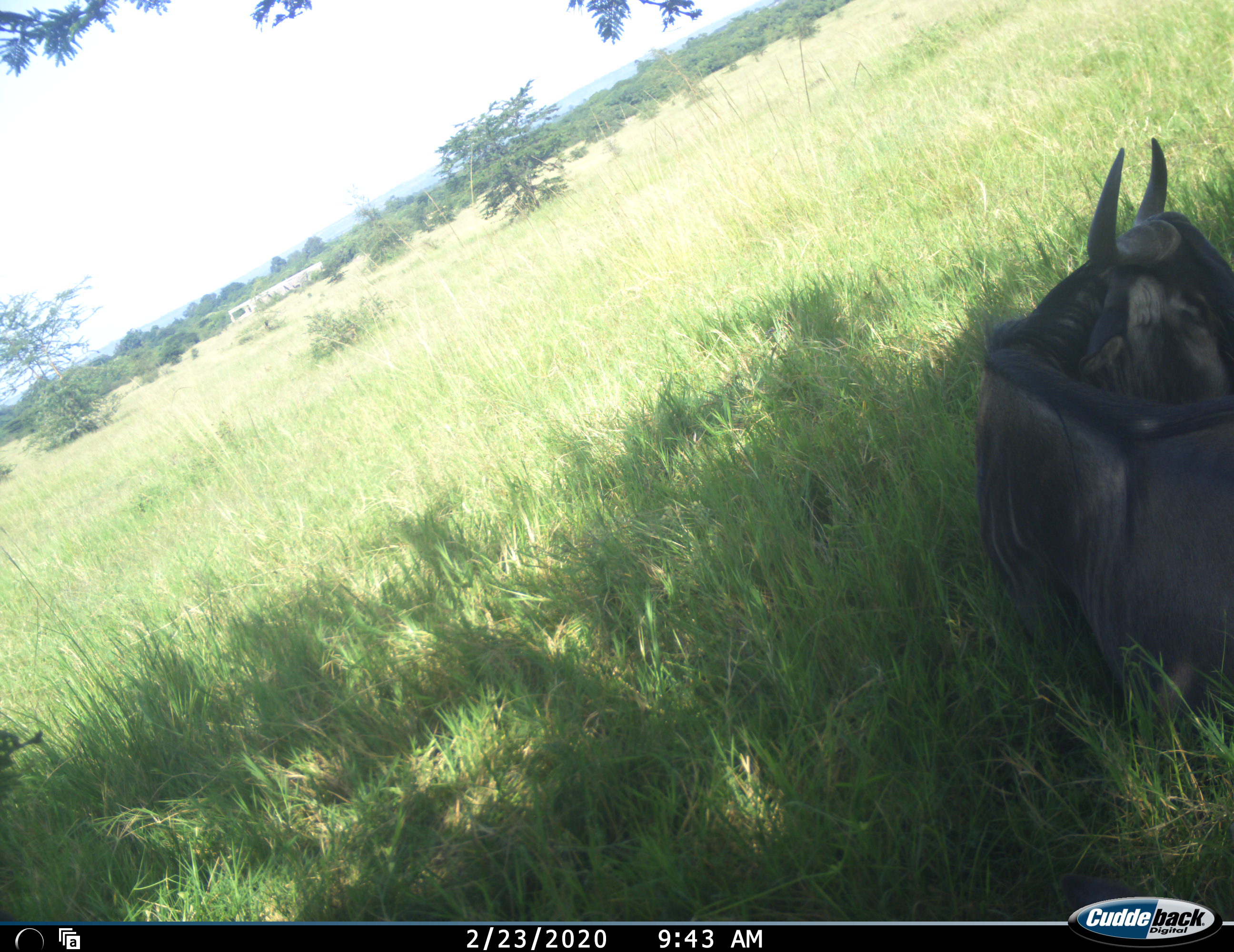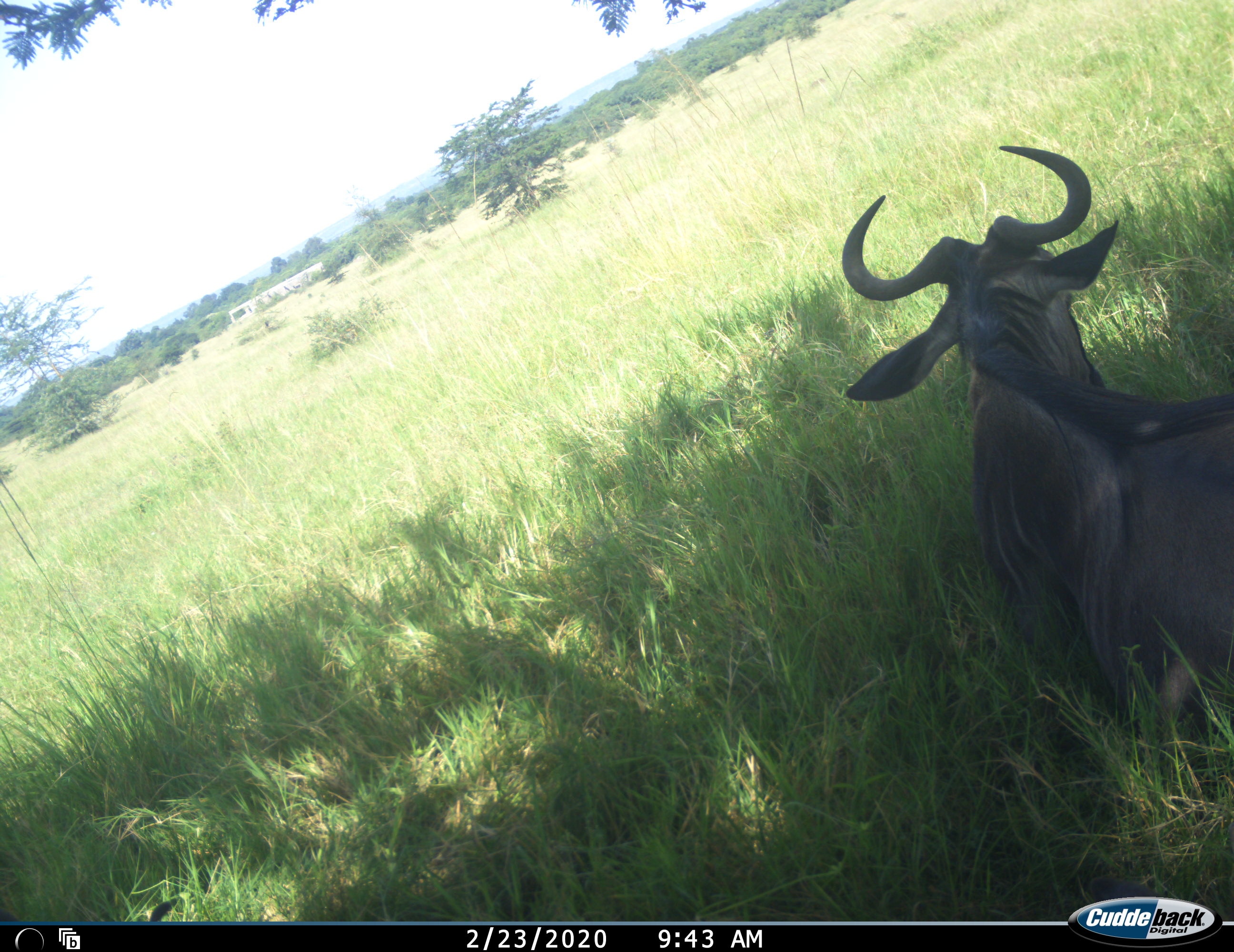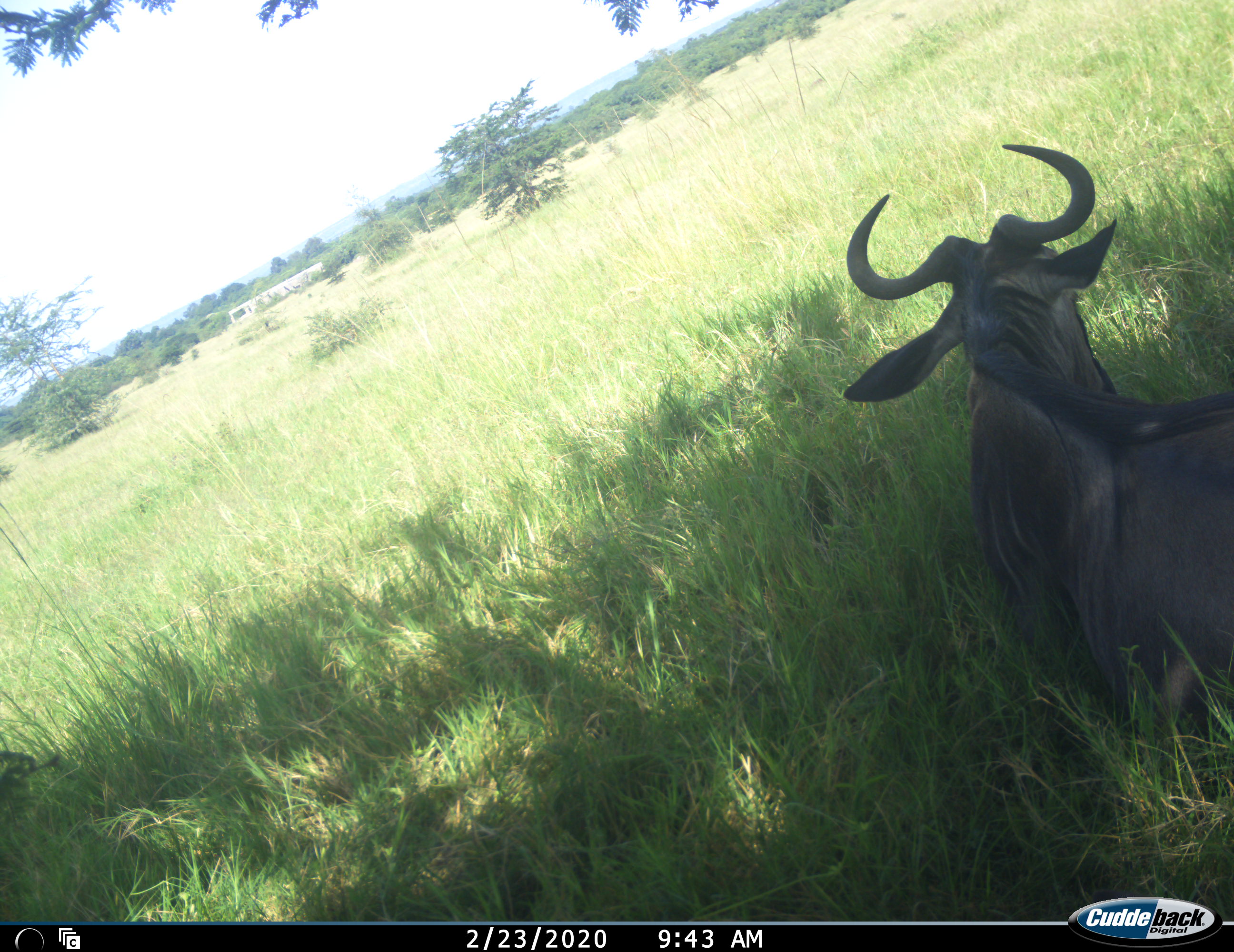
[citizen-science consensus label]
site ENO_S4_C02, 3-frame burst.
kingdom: Animalia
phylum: Chordata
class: Mammalia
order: Artiodactyla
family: Bovidae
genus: Connochaetes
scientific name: Connochaetes taurinus taurinus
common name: blue wildebeest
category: wildebeestblue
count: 1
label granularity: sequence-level